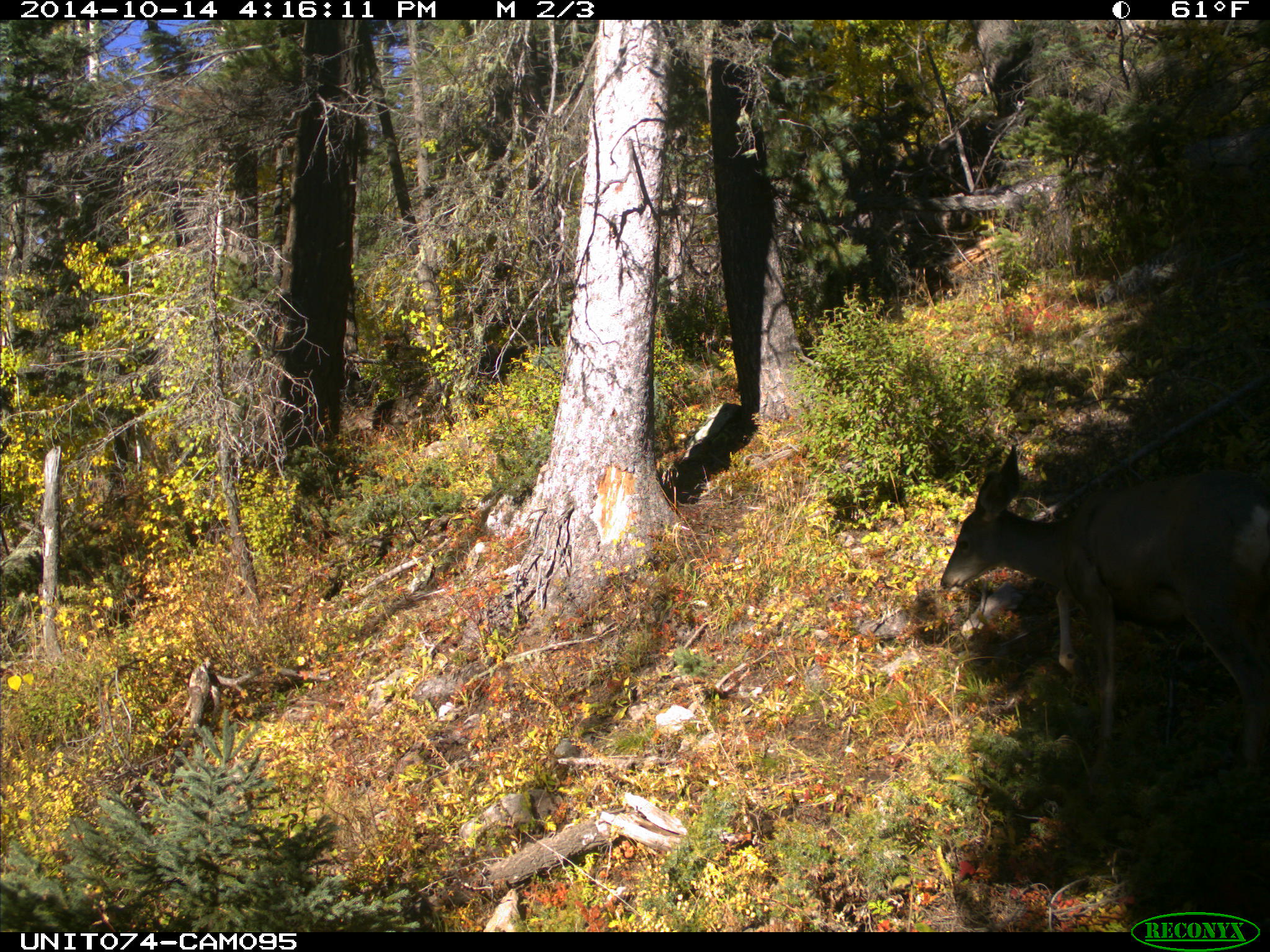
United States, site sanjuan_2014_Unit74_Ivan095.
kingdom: Animalia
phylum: Chordata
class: Mammalia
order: Artiodactyla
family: Cervidae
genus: Odocoileus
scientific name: Odocoileus hemionus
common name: mule deer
Odocoileus hemionus (mule deer).